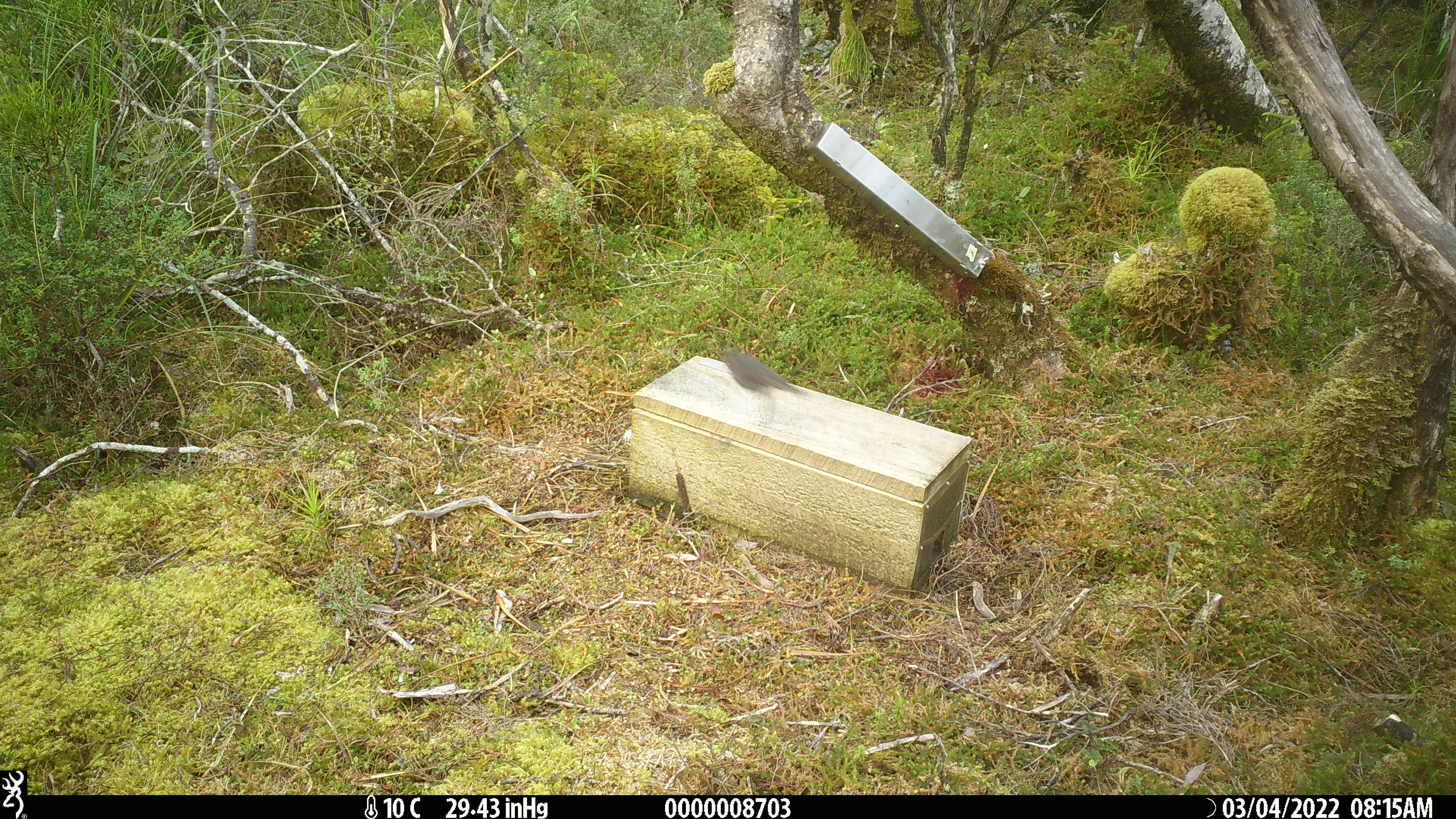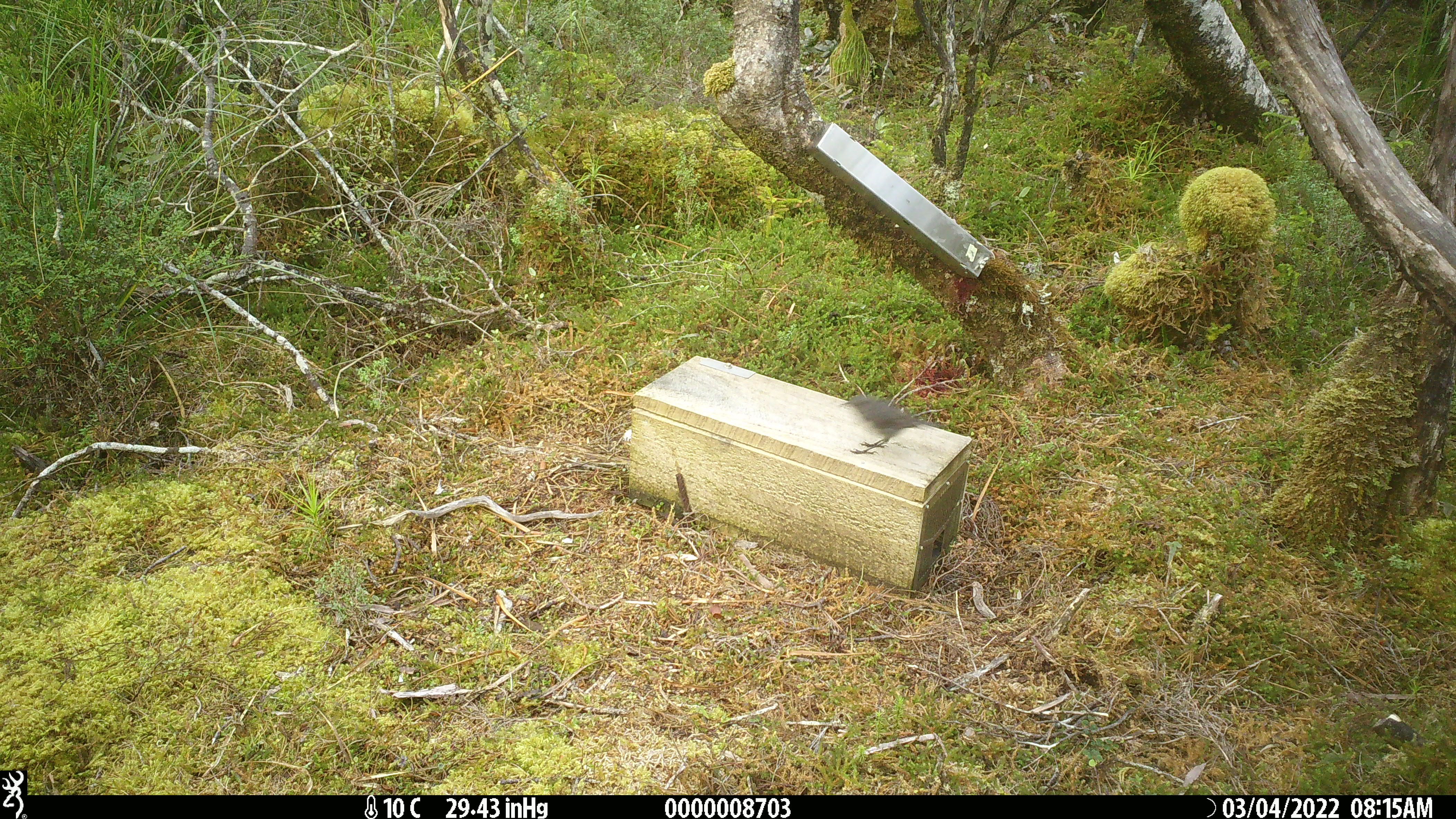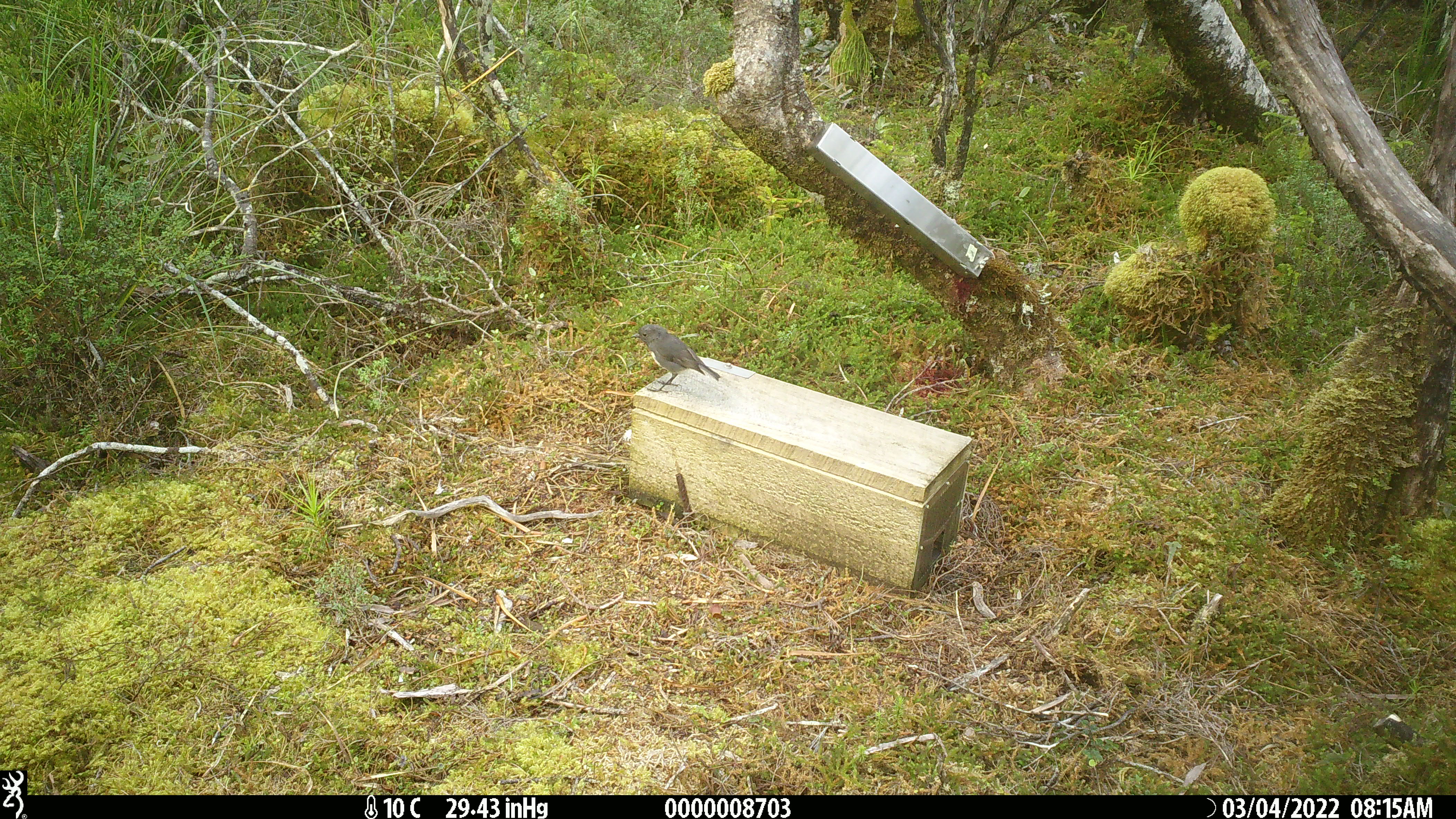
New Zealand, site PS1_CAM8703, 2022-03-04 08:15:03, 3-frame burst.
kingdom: Animalia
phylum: Chordata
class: Aves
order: Passeriformes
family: Petroicidae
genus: Petroica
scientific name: Petroica australis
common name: new zealand robin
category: robin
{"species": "robin (new zealand robin) (Petroica australis)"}